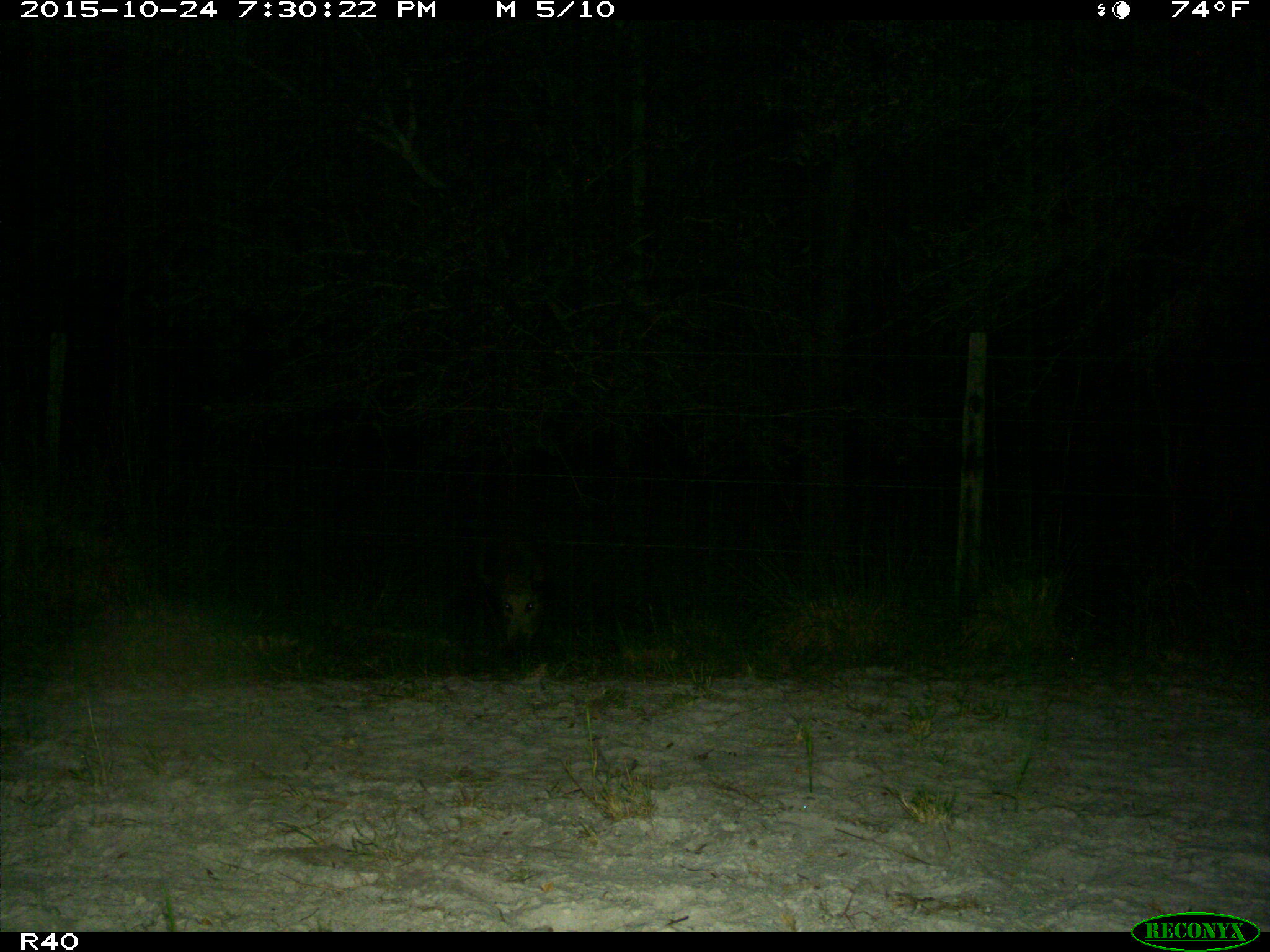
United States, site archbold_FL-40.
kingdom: Animalia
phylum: Chordata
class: Mammalia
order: Artiodactyla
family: Suidae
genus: Sus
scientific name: Sus scrofa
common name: wild boar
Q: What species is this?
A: Sus scrofa (wild boar).